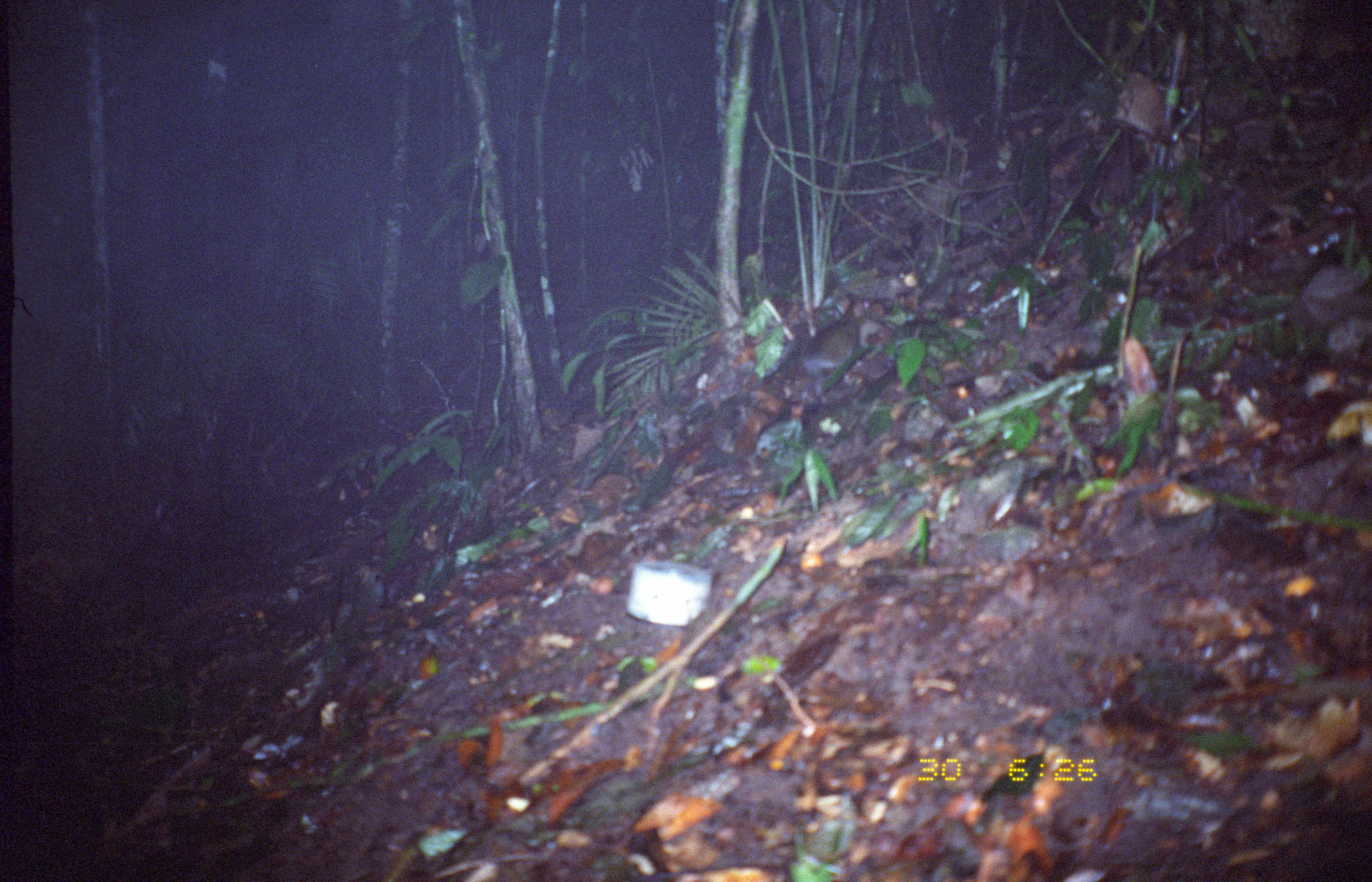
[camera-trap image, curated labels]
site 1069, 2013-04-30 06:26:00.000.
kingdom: Animalia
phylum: Chordata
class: Mammalia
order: Rodentia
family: Dasyproctidae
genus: Myoprocta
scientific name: Myoprocta pratti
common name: green acouchi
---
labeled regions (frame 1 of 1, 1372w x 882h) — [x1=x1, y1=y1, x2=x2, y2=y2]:
myoprocta pratti: [x1=797, y1=296, x2=872, y2=397]